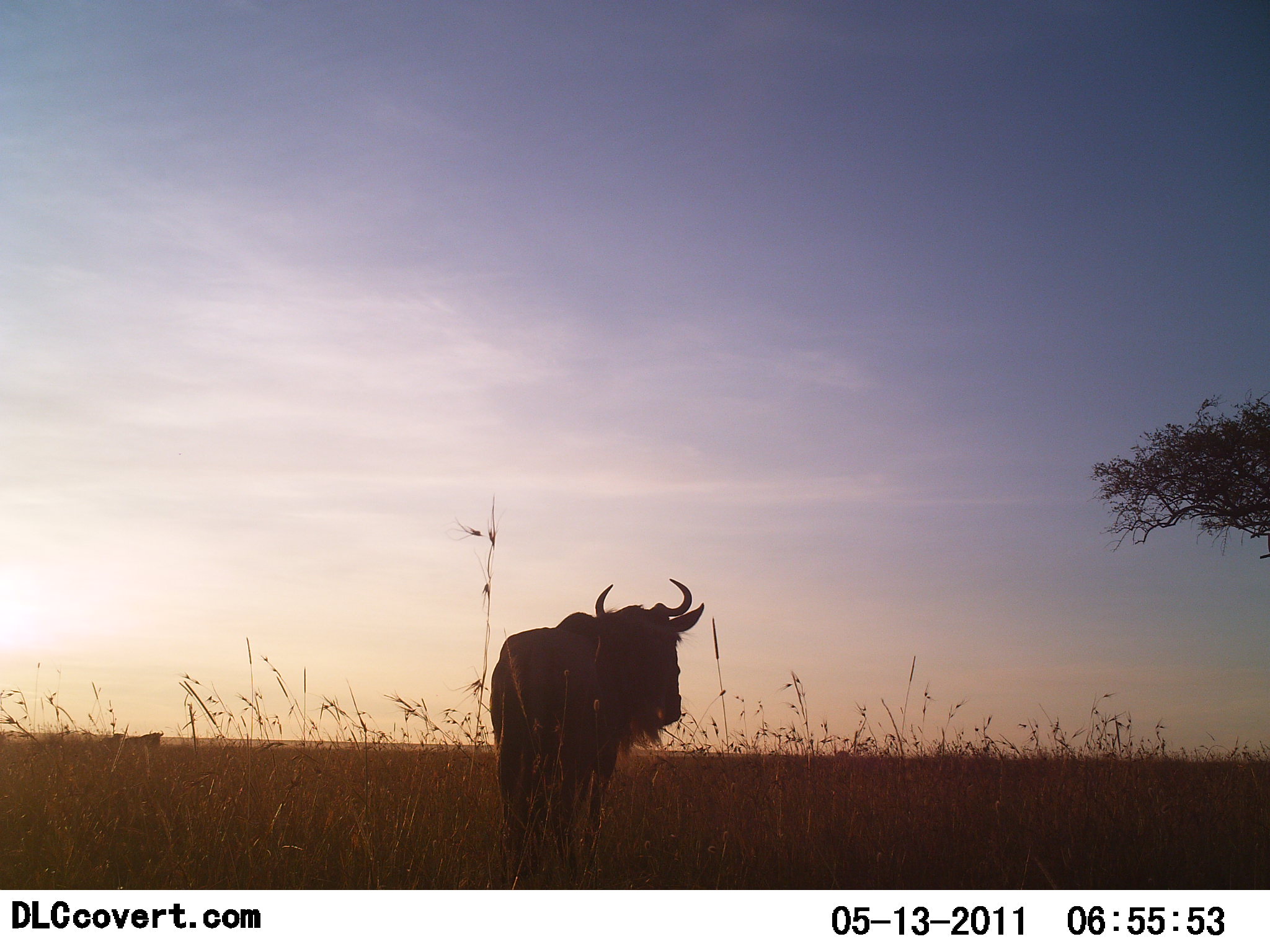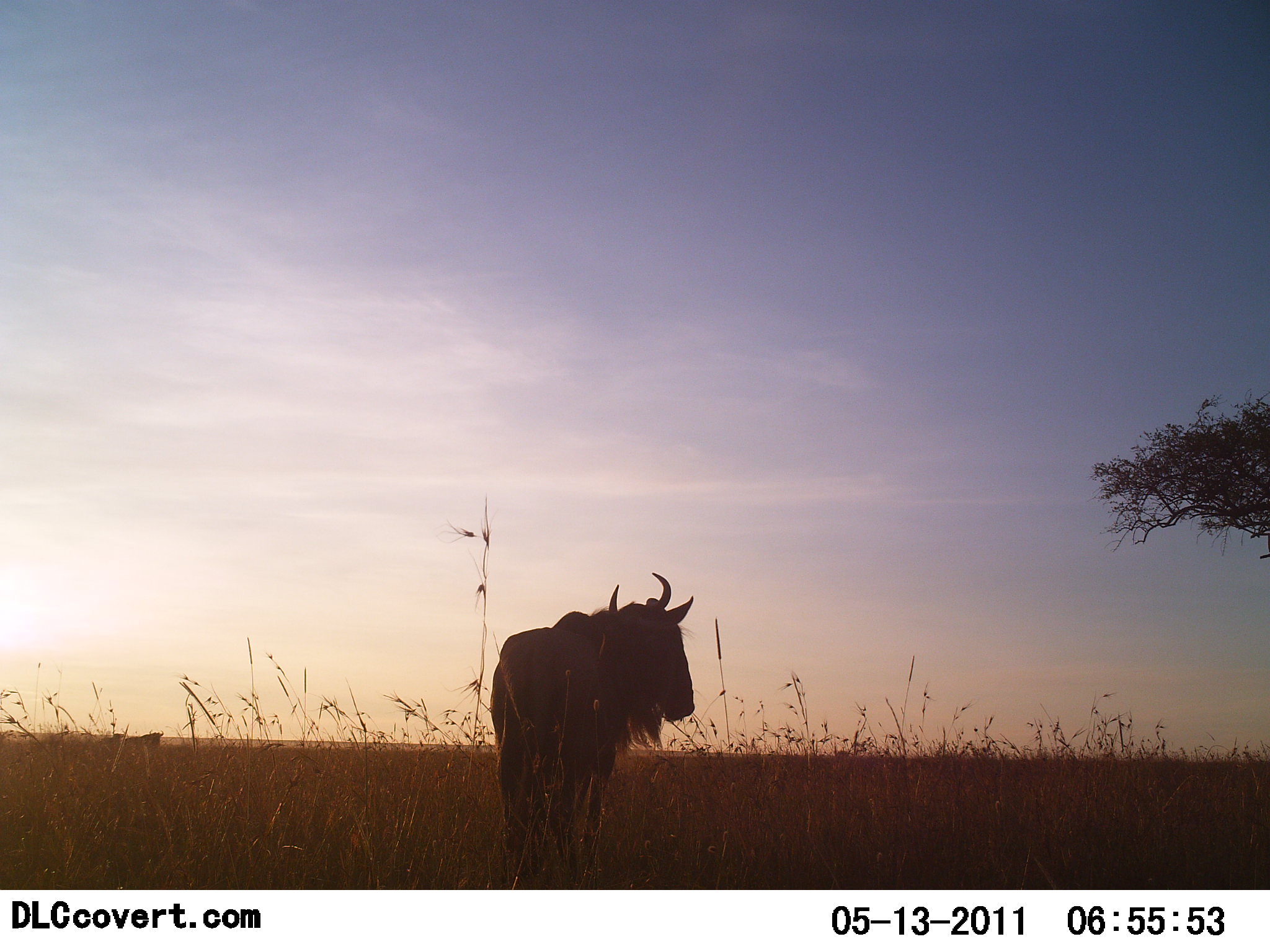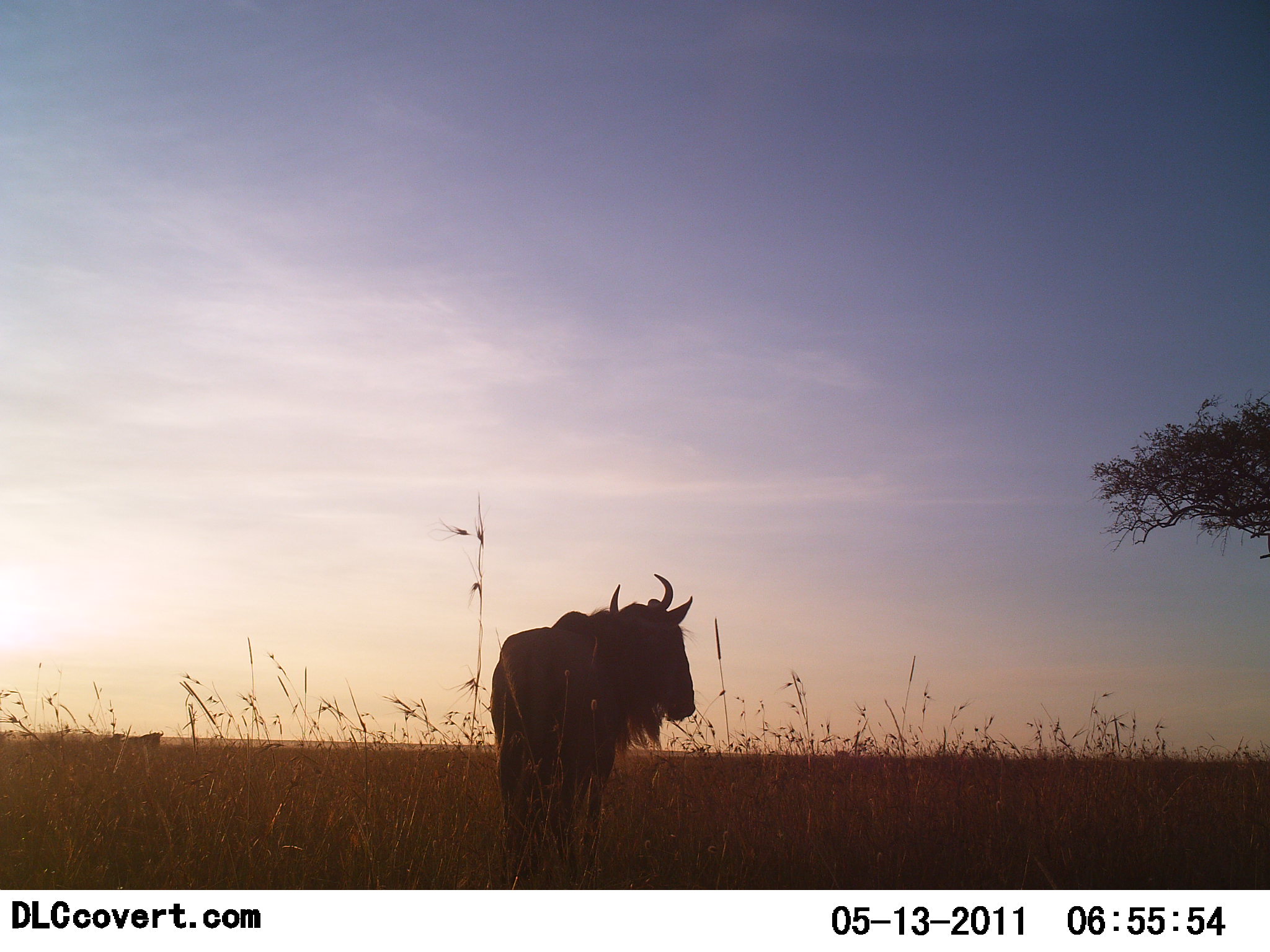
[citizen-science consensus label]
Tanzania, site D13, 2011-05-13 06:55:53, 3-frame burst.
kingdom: Animalia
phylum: Chordata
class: Mammalia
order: Artiodactyla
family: Bovidae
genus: Connochaetes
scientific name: Connochaetes taurinus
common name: blue wildebeest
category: wildebeest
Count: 1.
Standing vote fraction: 100%.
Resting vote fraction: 0%.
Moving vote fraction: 0%.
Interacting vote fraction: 0%.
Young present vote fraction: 0%.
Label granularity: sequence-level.